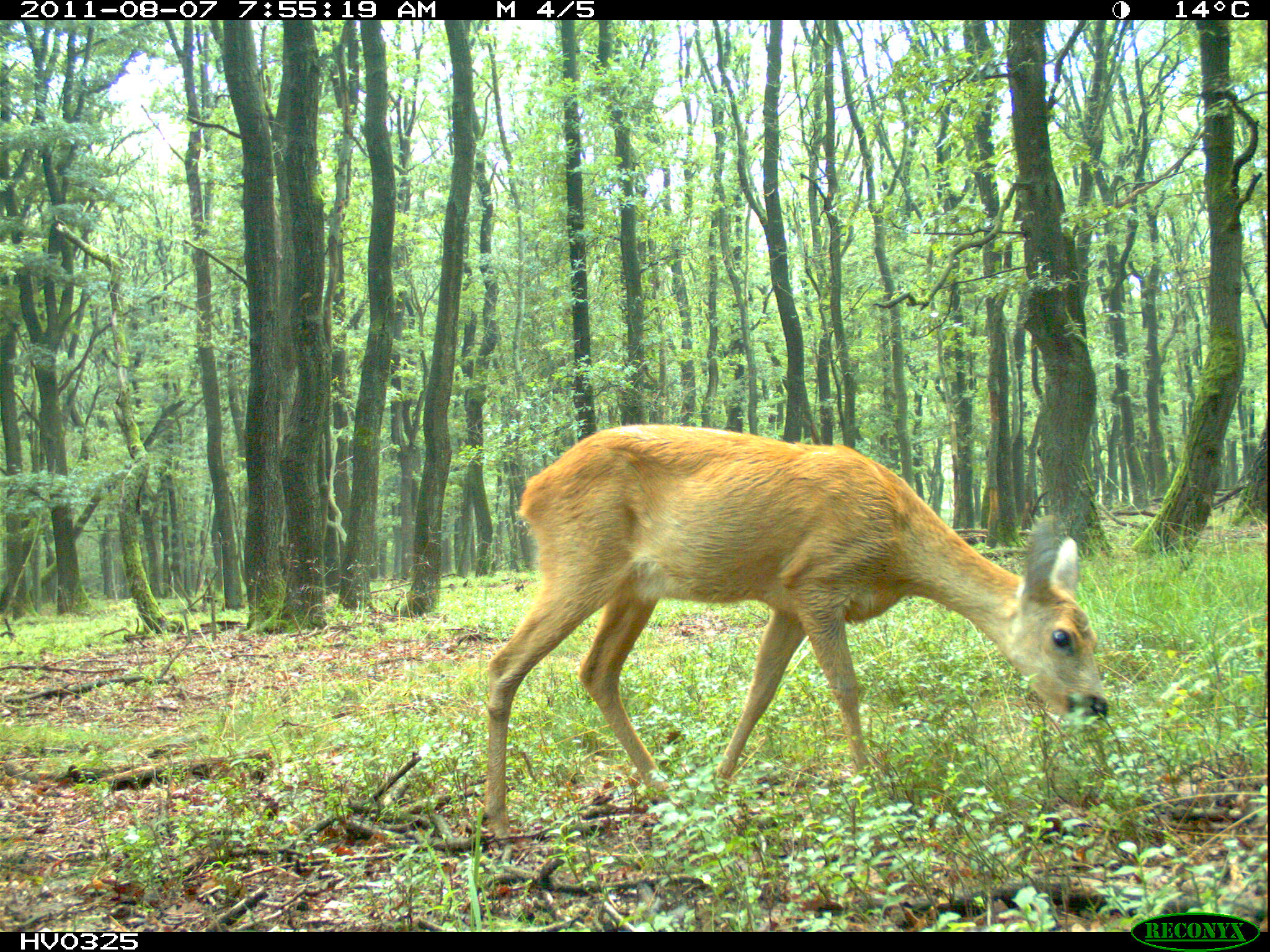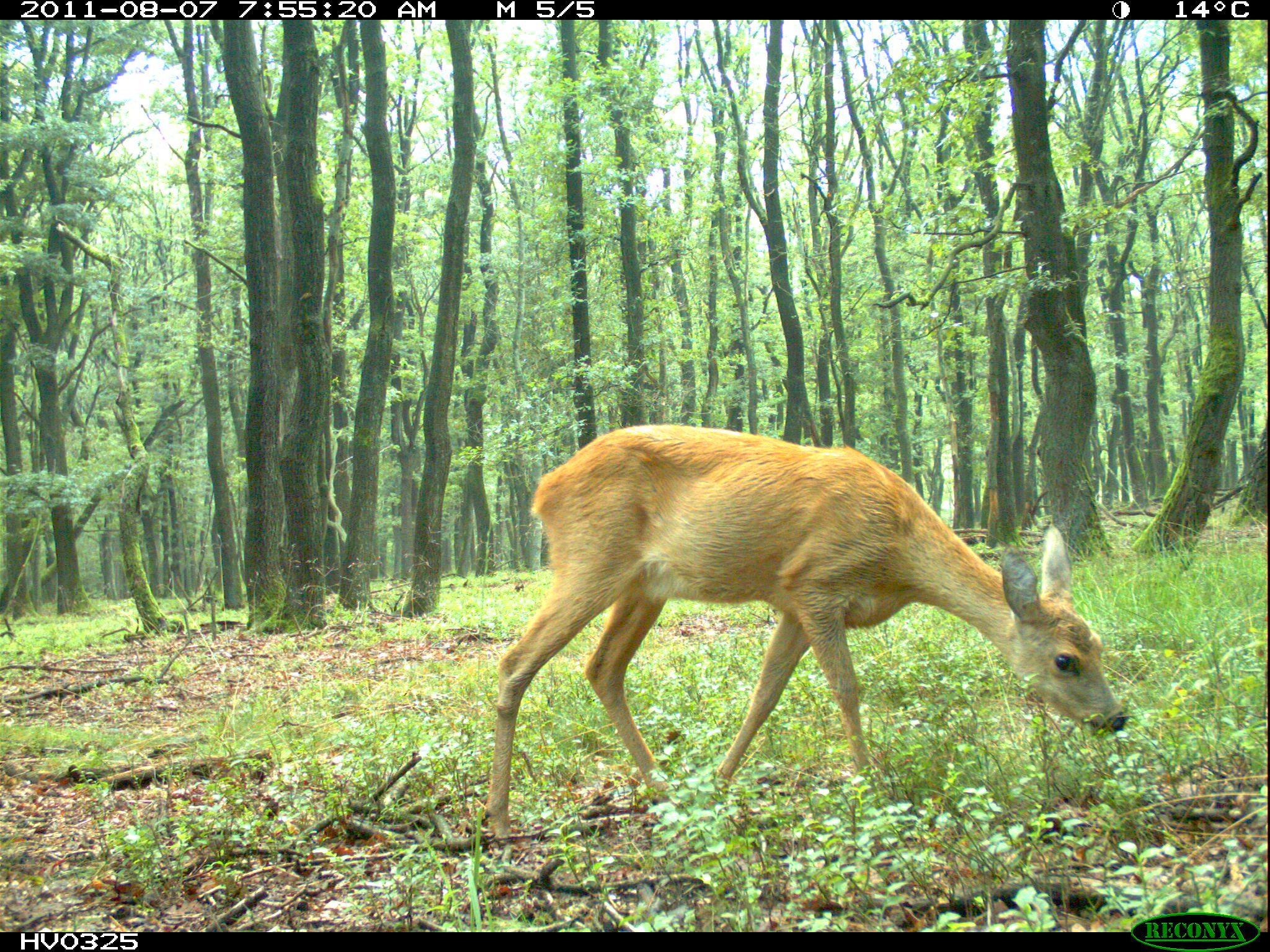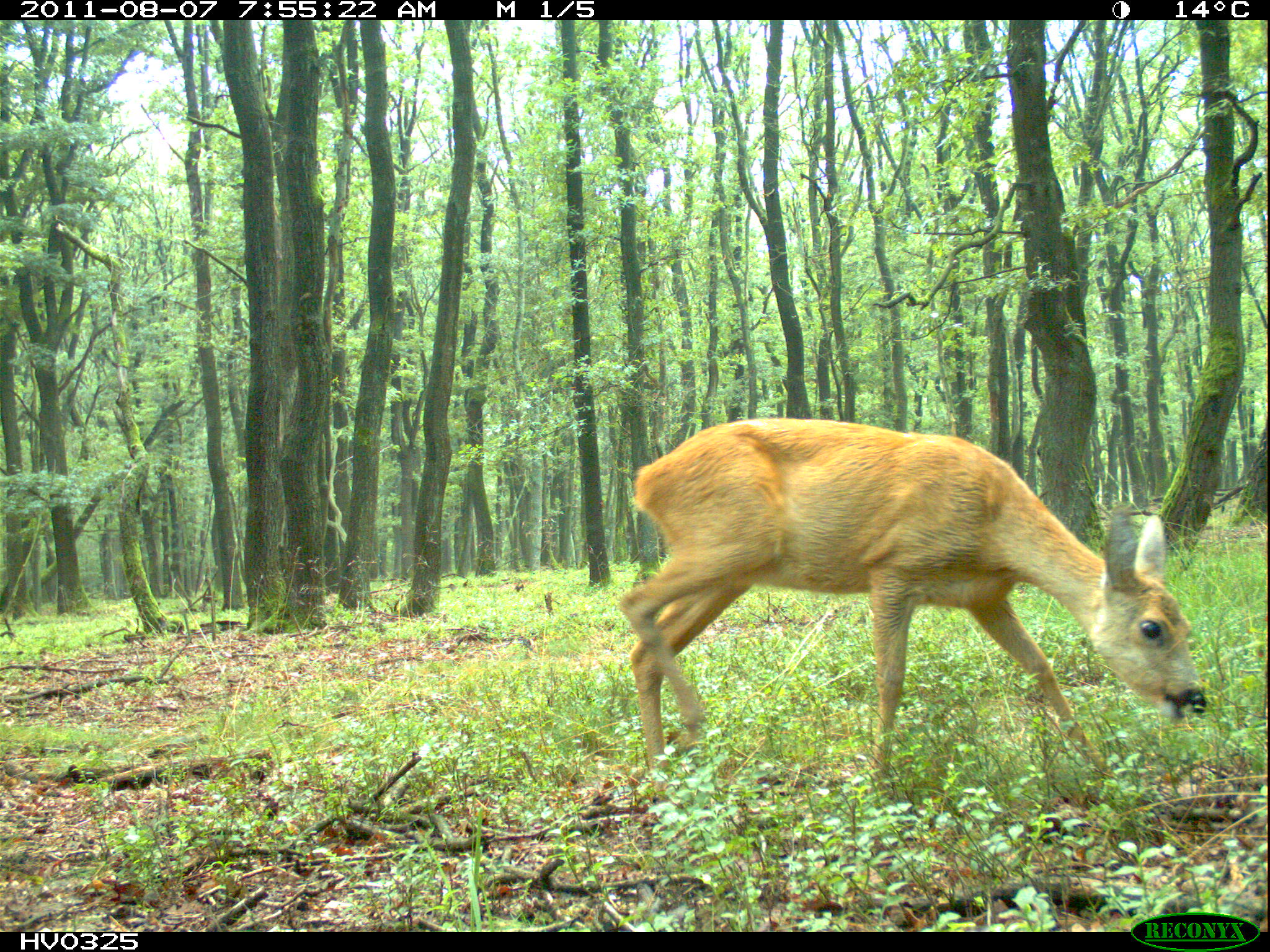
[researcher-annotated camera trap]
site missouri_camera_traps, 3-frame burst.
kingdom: Animalia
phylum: Chordata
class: Mammalia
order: Artiodactyla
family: Cervidae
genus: Capreolus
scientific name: Capreolus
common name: roe deer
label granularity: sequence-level